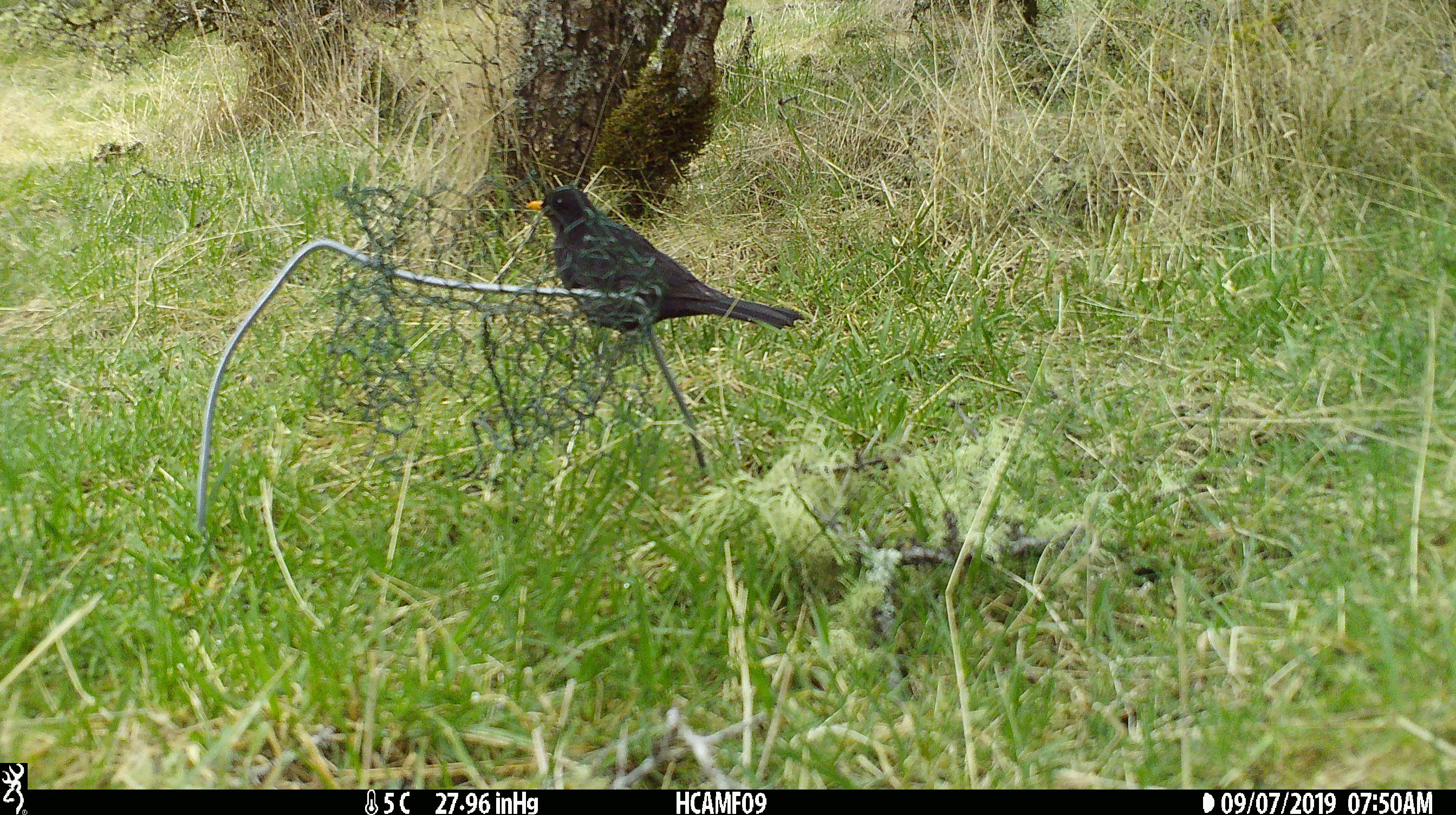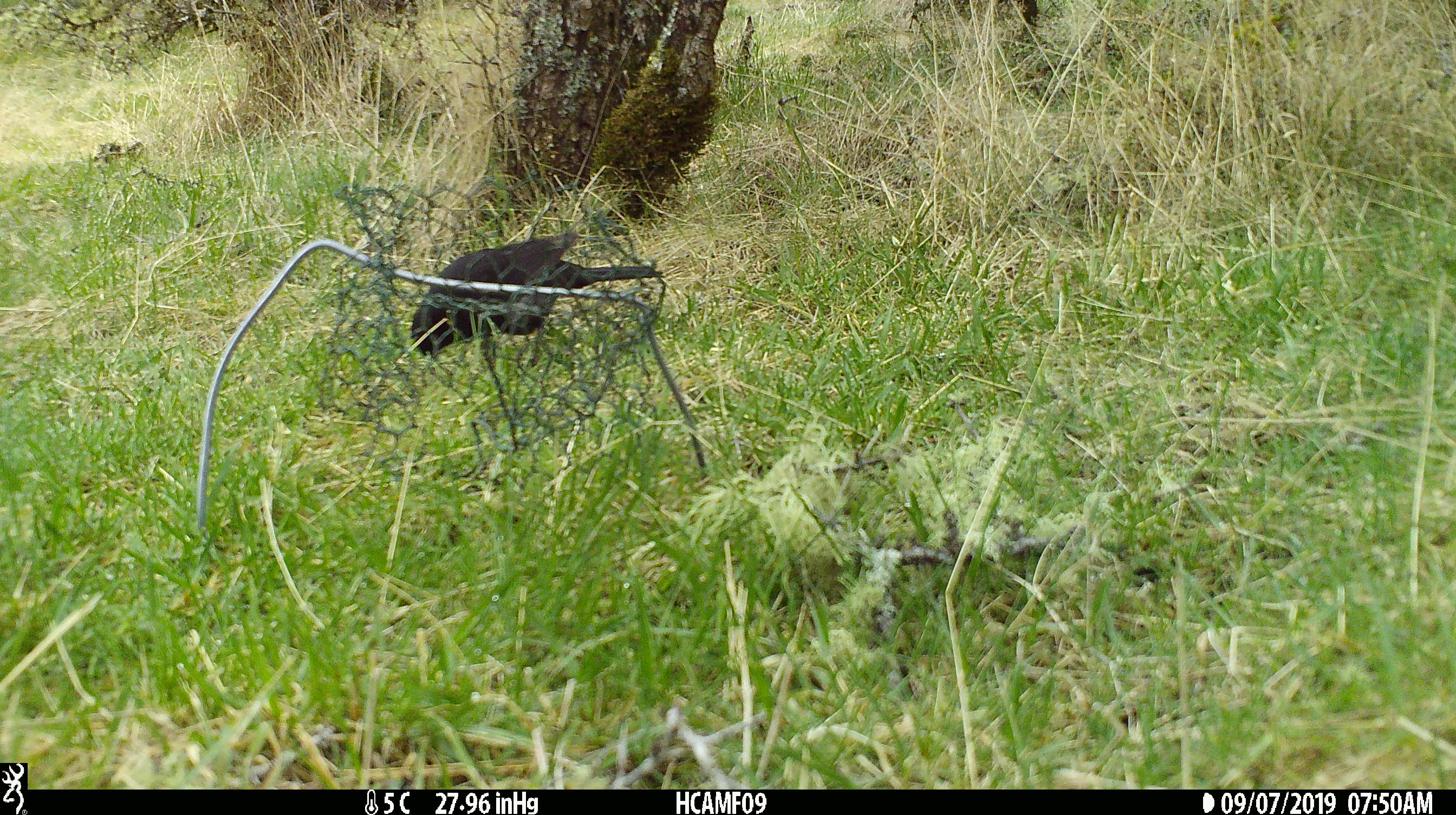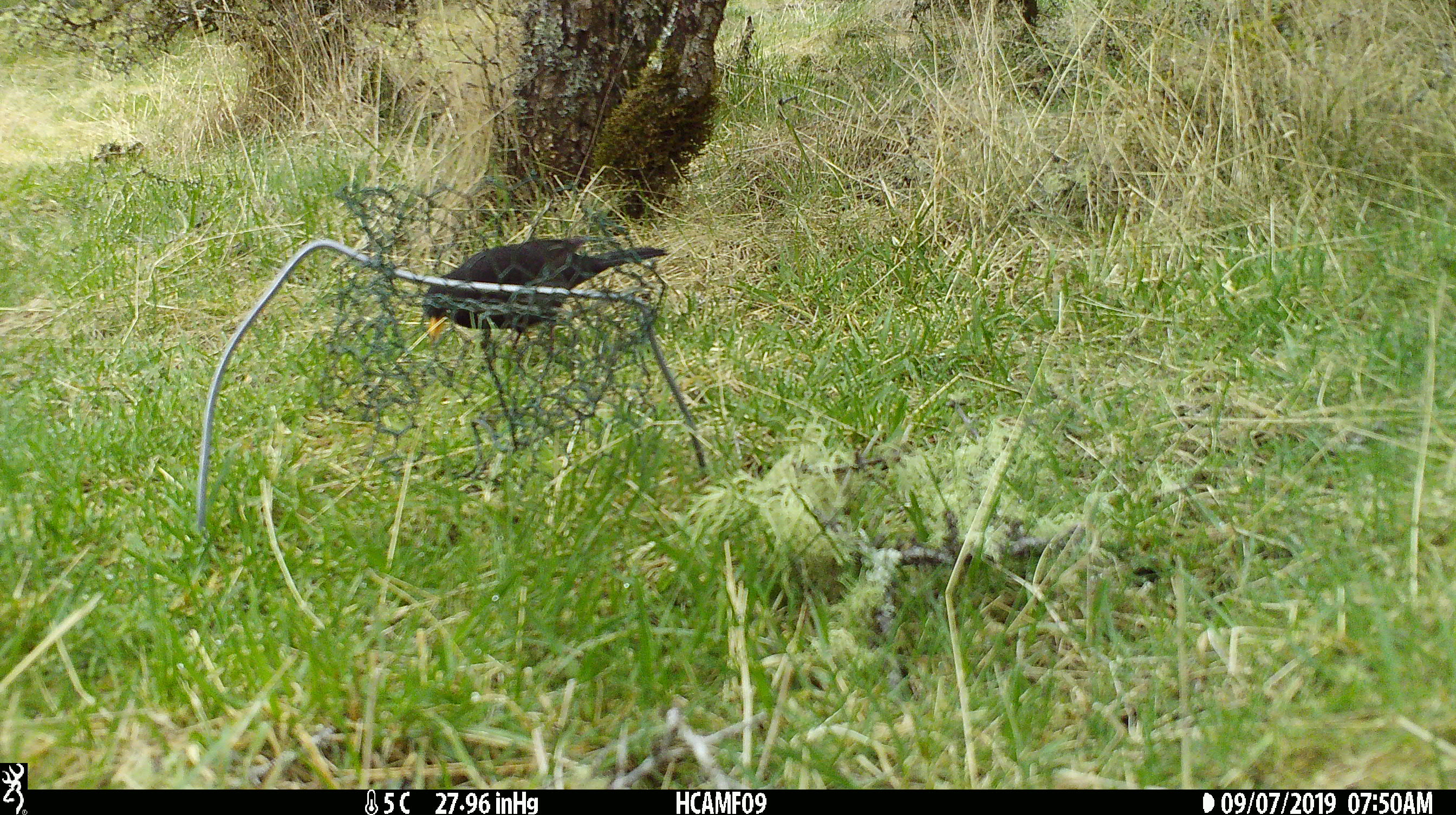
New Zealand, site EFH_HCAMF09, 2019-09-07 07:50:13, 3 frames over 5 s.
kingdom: Animalia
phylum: Chordata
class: Aves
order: Passeriformes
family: Turdidae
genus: Turdus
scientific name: Turdus merula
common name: eurasian blackbird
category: blackbird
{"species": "blackbird (eurasian blackbird) (Turdus merula)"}